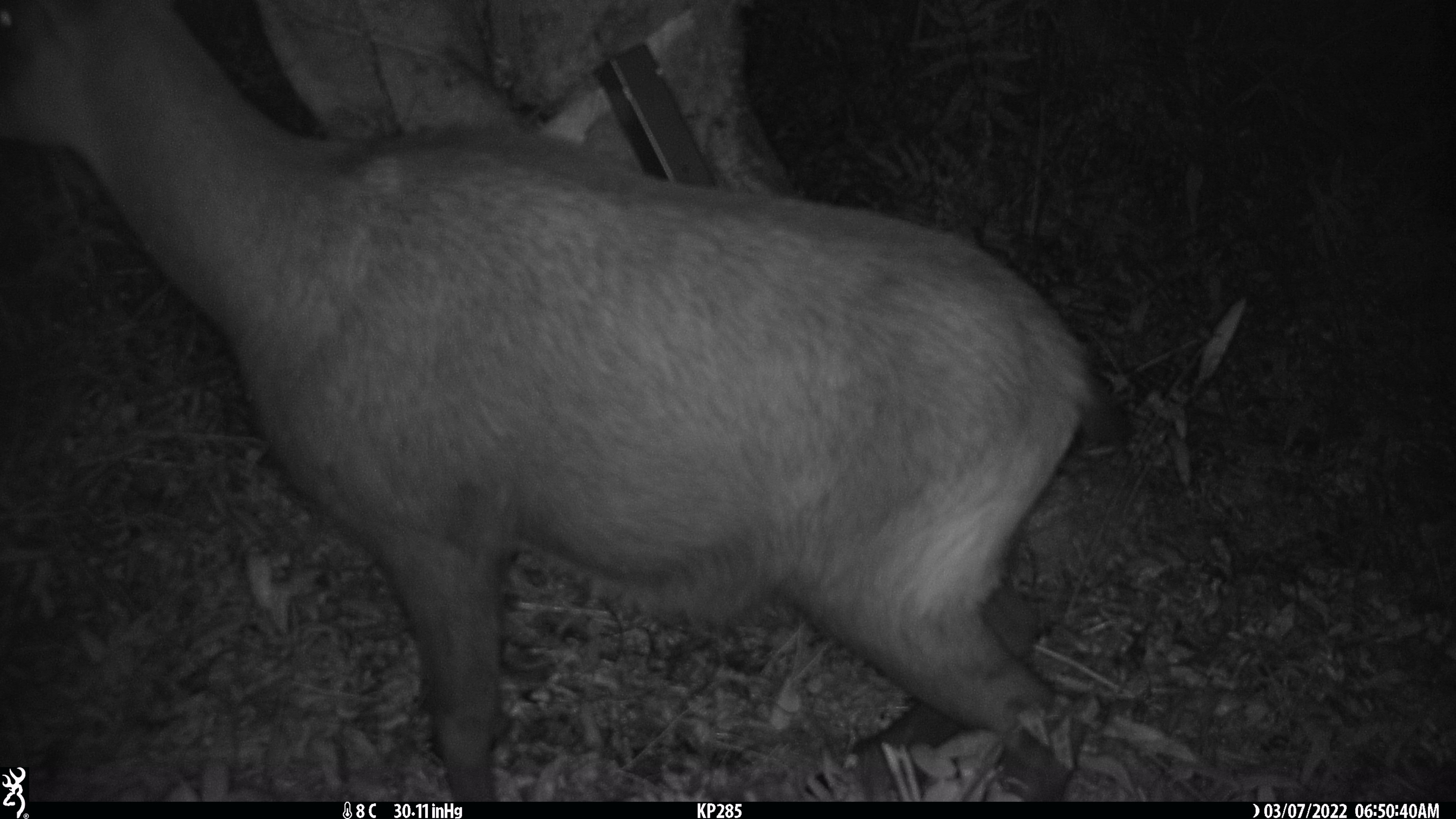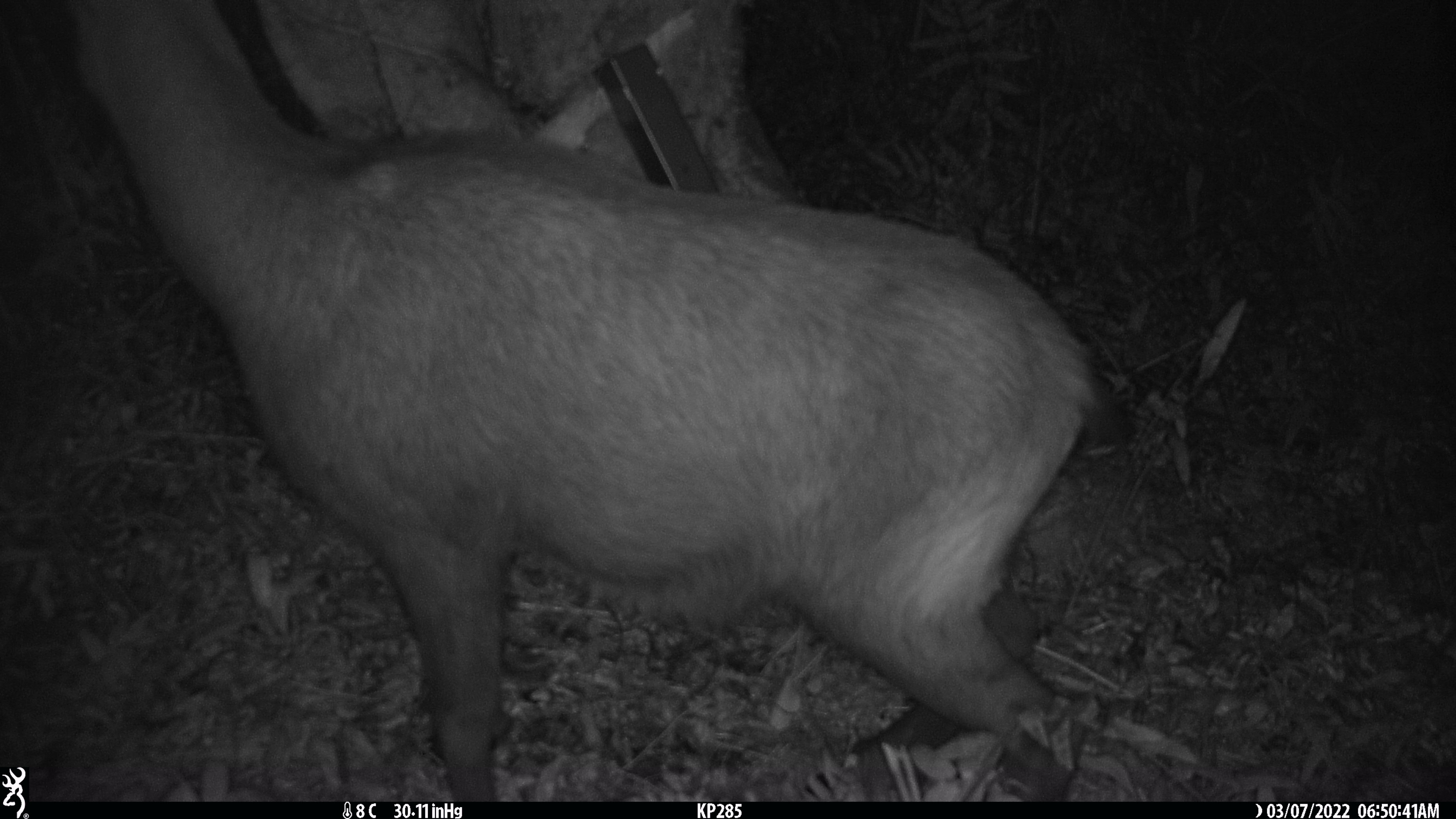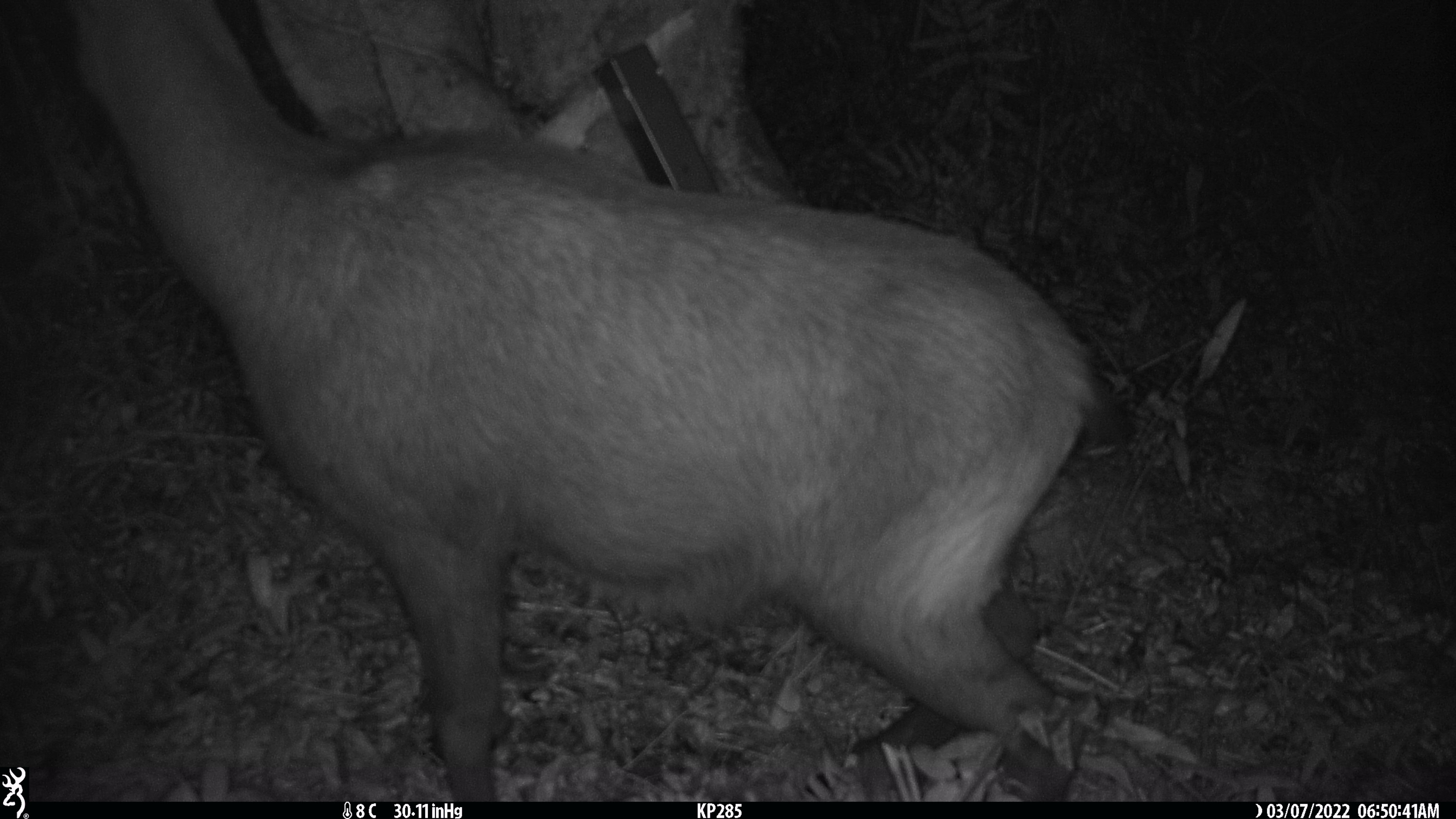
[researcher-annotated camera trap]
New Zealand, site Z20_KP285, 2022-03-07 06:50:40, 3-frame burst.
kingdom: Animalia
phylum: Chordata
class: Mammalia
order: Artiodactyla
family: Bovidae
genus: Rupicapra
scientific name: Rupicapra rupicapra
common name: alpine chamois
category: chamois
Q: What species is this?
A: Chamois (alpine chamois) (Rupicapra rupicapra).